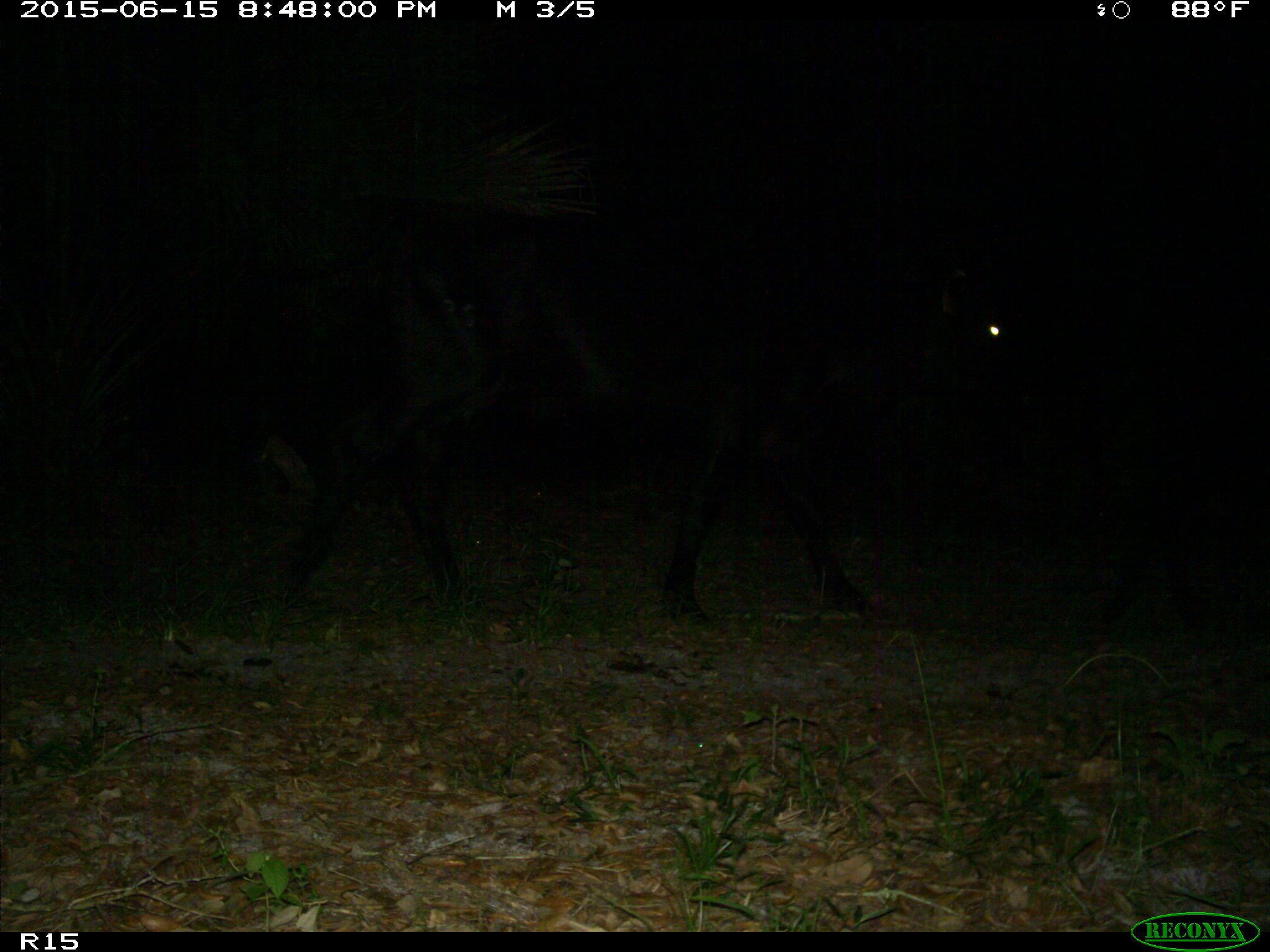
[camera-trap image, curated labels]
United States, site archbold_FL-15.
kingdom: Animalia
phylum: Chordata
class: Mammalia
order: Artiodactyla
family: Bovidae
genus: Bos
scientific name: Bos taurus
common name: domestic cow